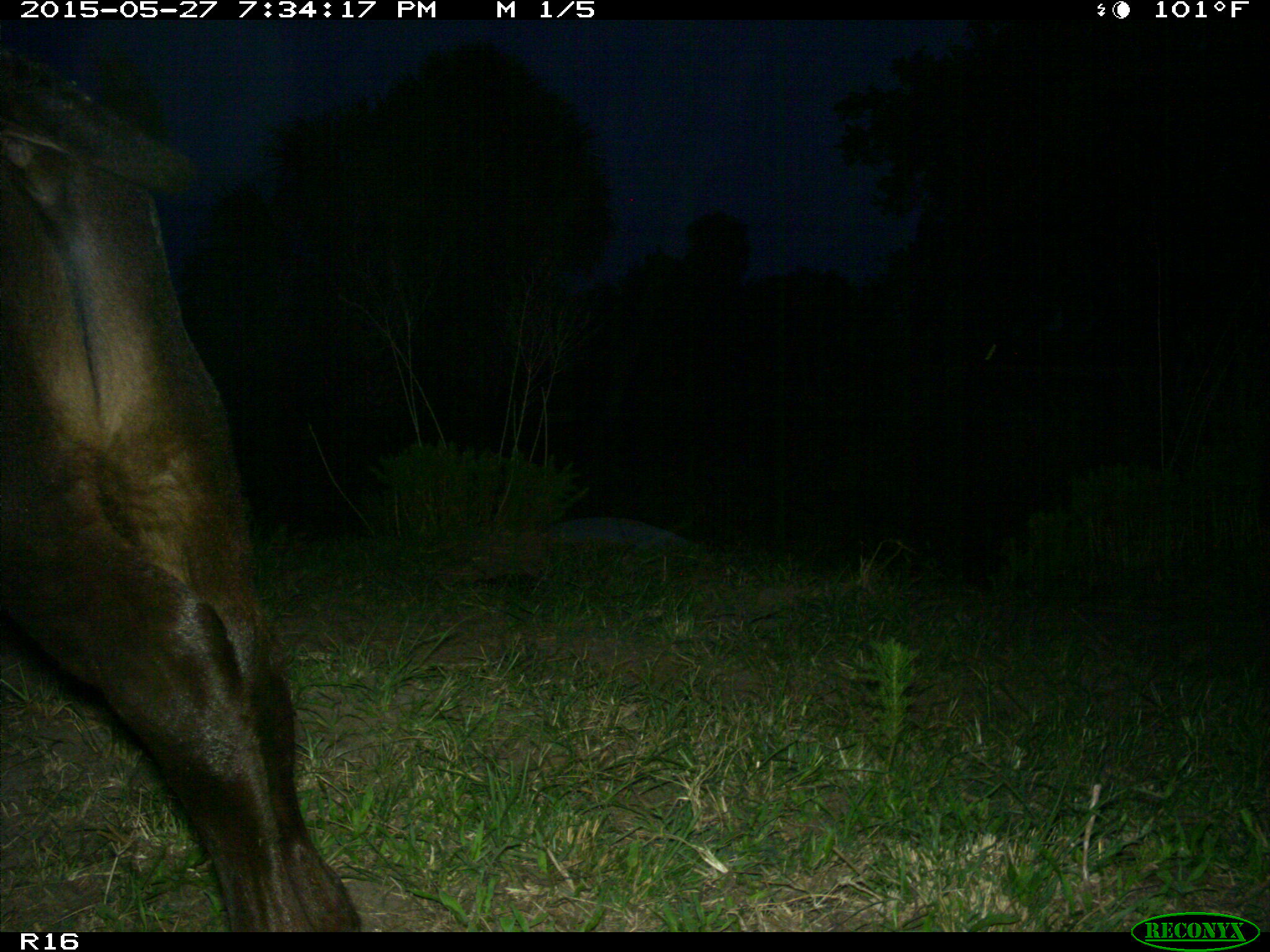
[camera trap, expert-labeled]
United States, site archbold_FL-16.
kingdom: Animalia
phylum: Chordata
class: Mammalia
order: Artiodactyla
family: Bovidae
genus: Bos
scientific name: Bos taurus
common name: domestic cow